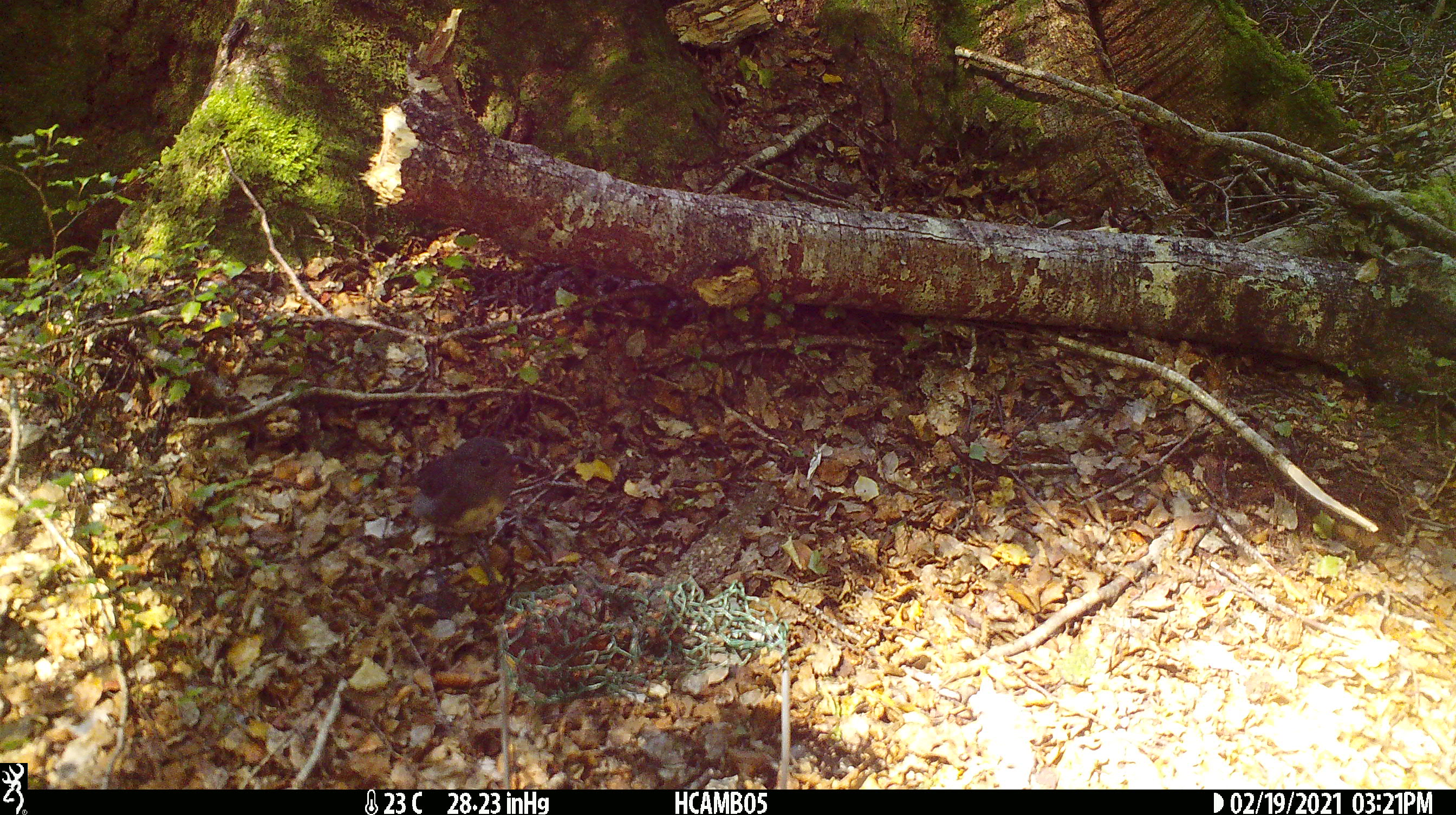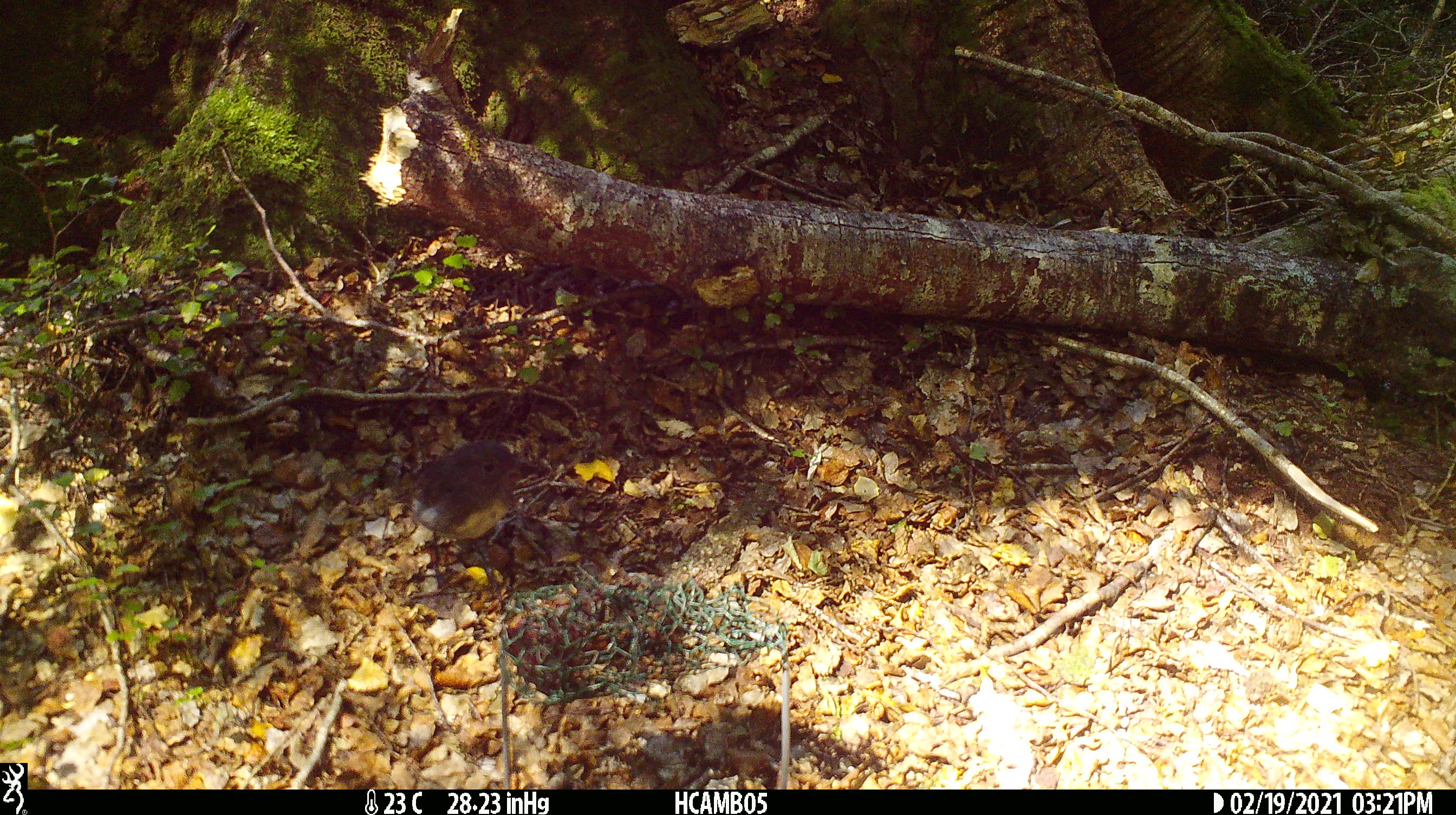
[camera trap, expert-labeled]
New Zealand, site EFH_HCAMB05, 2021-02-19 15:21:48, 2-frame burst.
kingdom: Animalia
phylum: Chordata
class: Aves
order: Passeriformes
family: Petroicidae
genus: Petroica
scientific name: Petroica australis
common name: new zealand robin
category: robin